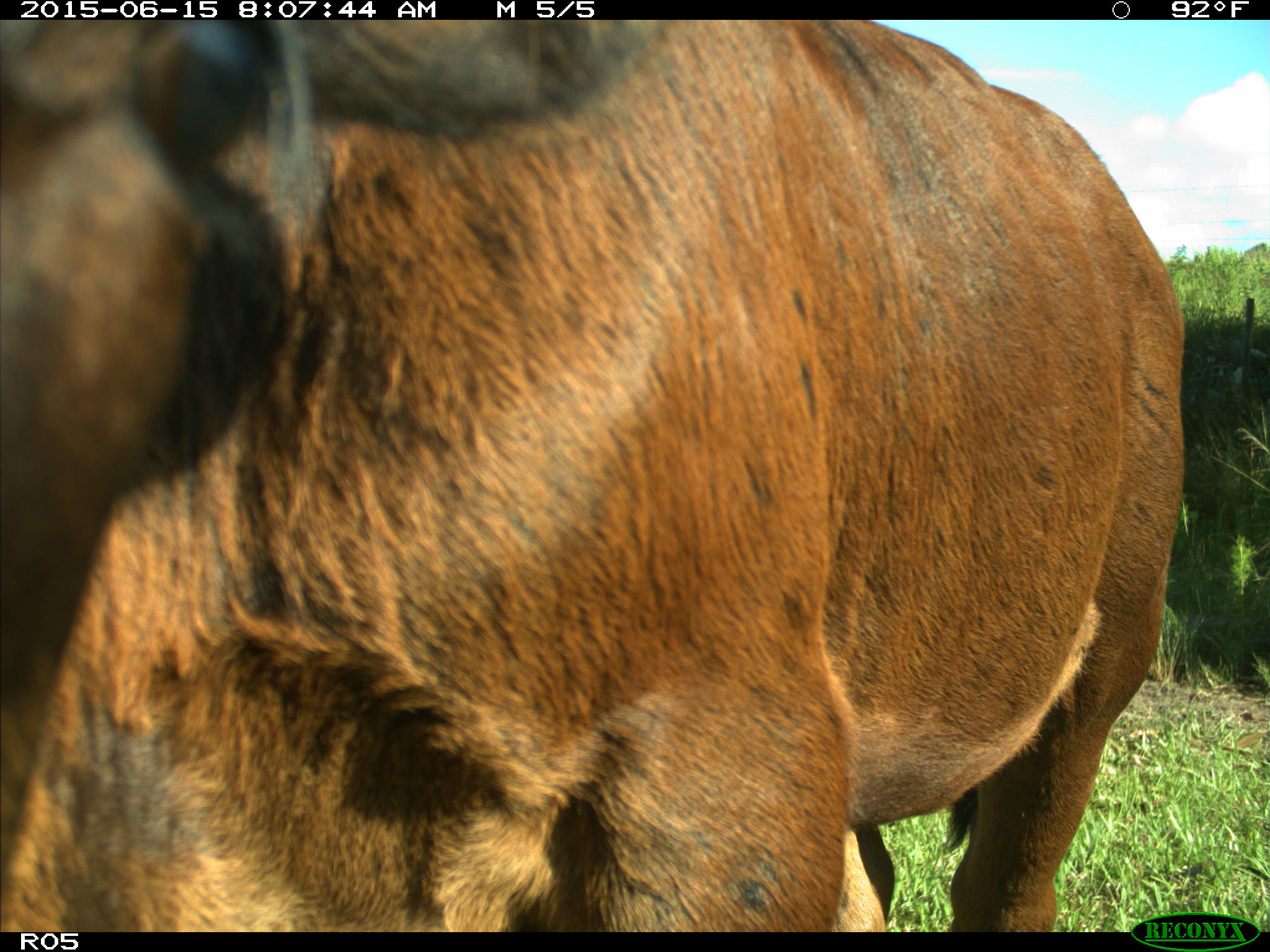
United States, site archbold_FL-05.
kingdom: Animalia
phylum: Chordata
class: Mammalia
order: Artiodactyla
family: Bovidae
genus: Bos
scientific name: Bos taurus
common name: domestic cow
Bos taurus (domestic cow).